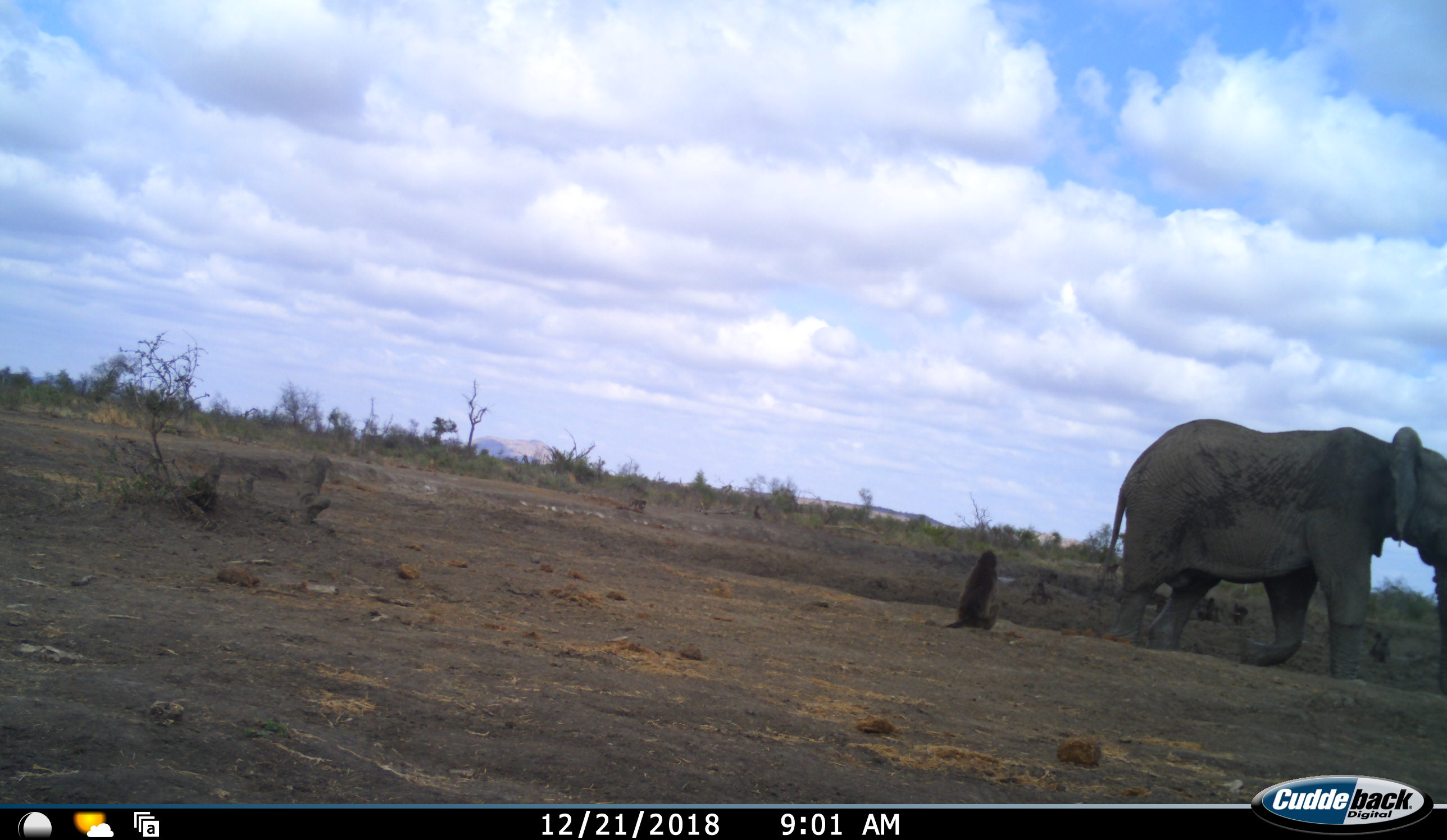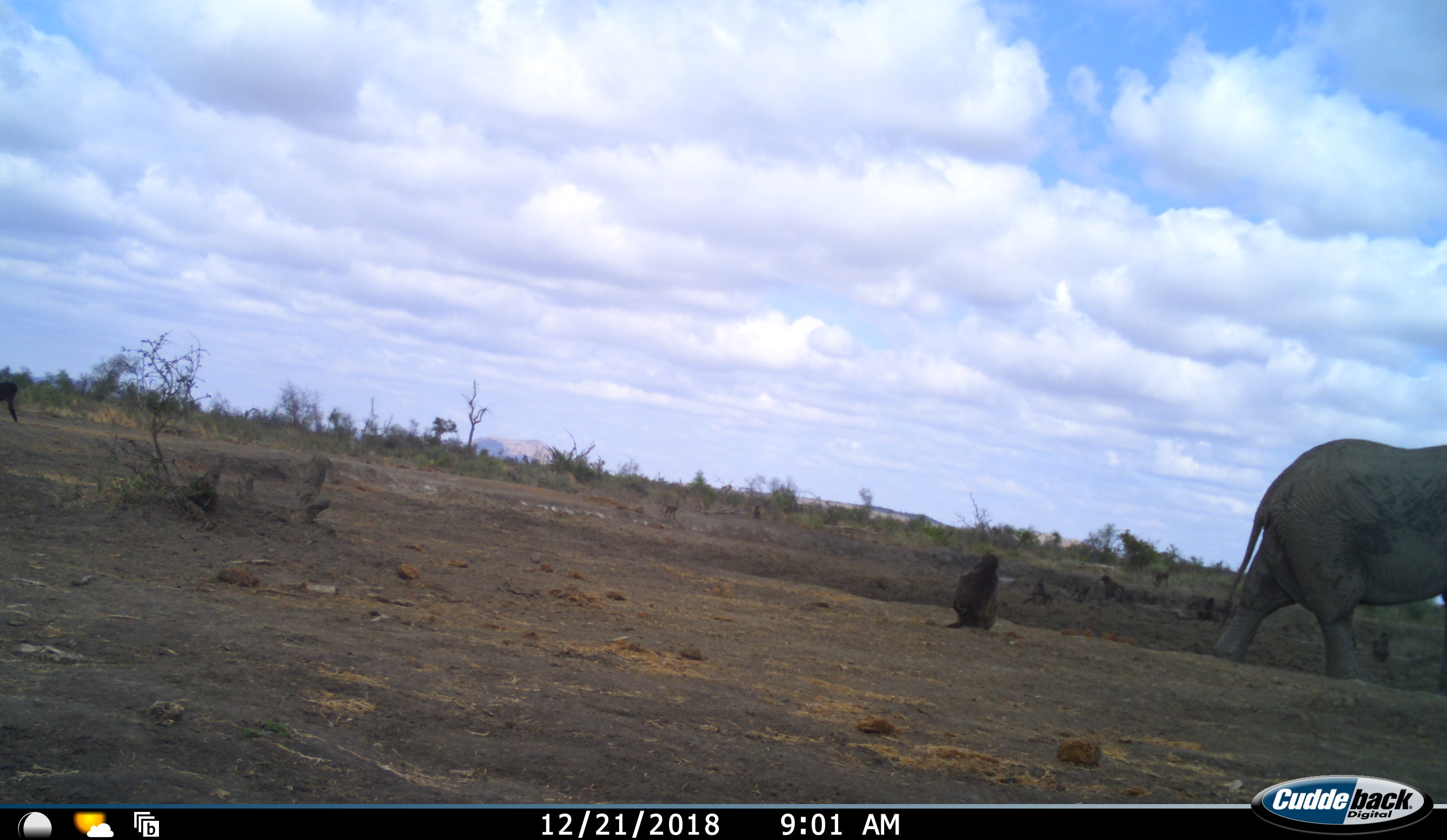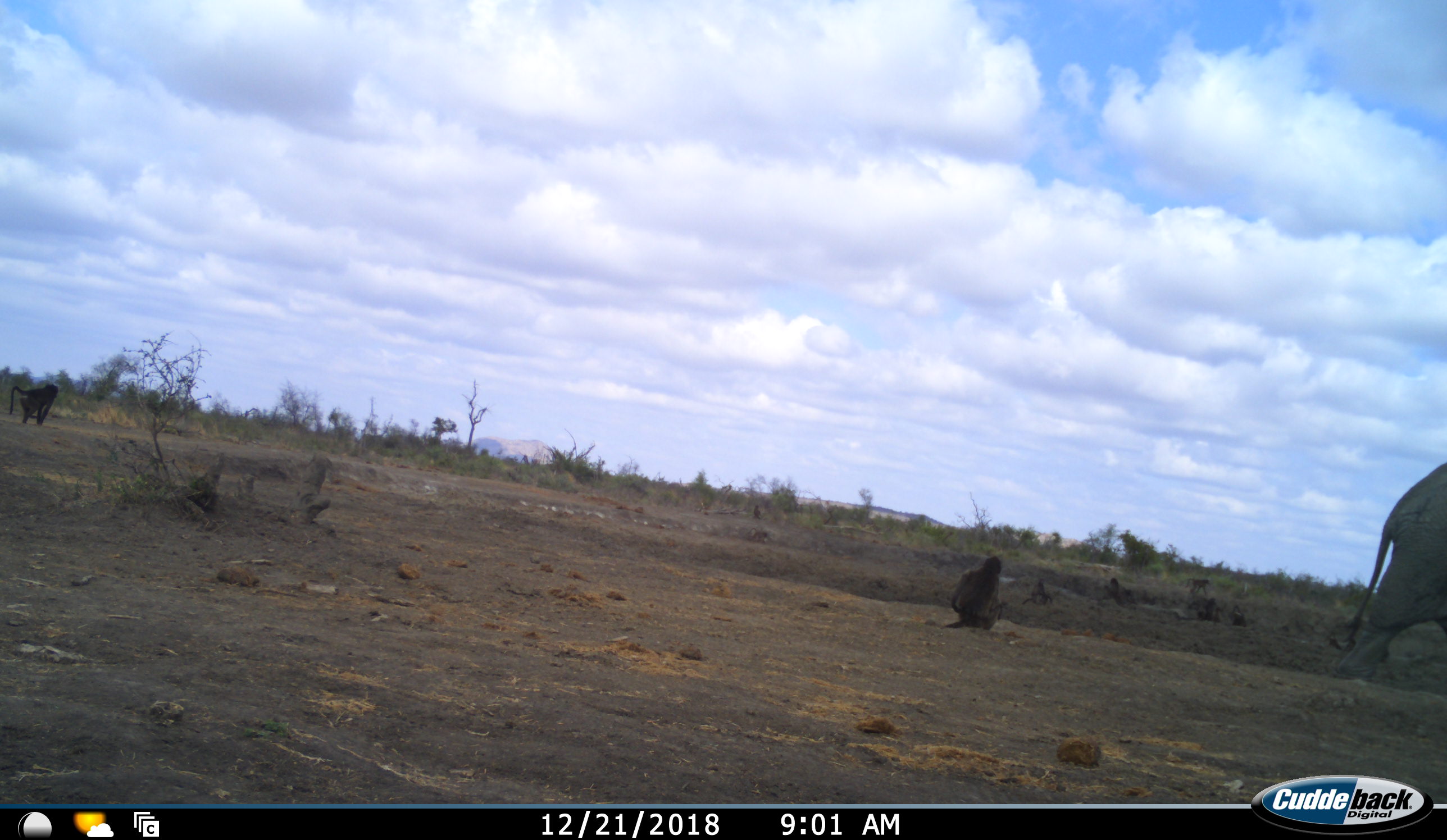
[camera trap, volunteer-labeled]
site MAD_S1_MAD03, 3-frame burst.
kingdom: Animalia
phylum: Chordata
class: Mammalia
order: Primates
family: Cercopithecidae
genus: Papio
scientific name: Papio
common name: baboon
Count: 2.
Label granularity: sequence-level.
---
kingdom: Animalia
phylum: Chordata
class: Mammalia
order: Proboscidea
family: Elephantidae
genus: Loxodonta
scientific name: Loxodonta africana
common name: african bush elephant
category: elephant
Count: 1.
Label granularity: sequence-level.